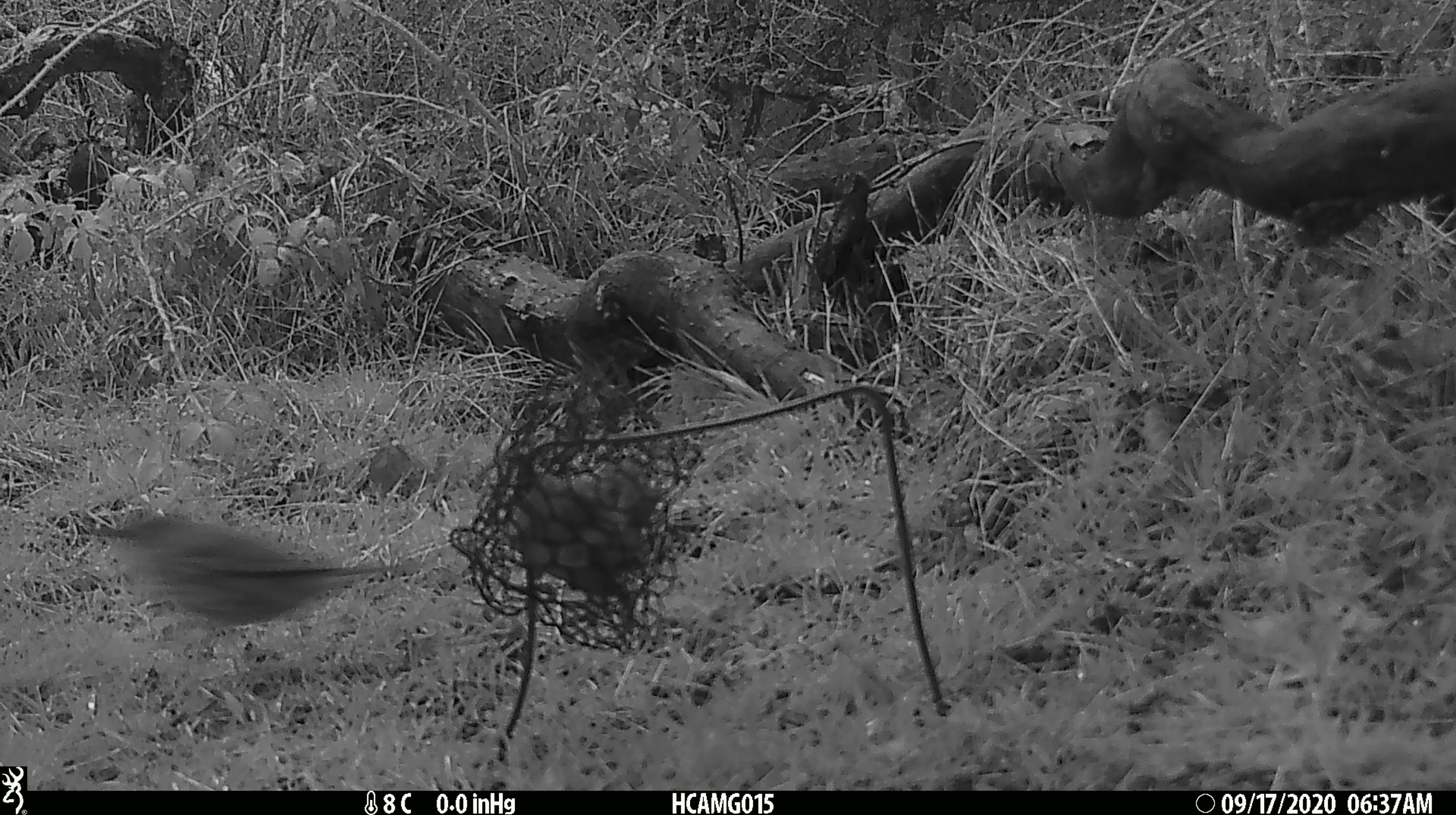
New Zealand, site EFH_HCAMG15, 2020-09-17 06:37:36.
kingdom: Animalia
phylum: Chordata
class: Aves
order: Passeriformes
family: Turdidae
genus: Turdus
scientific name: Turdus philomelos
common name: song thrush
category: thrush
Thrush (song thrush) (Turdus philomelos).